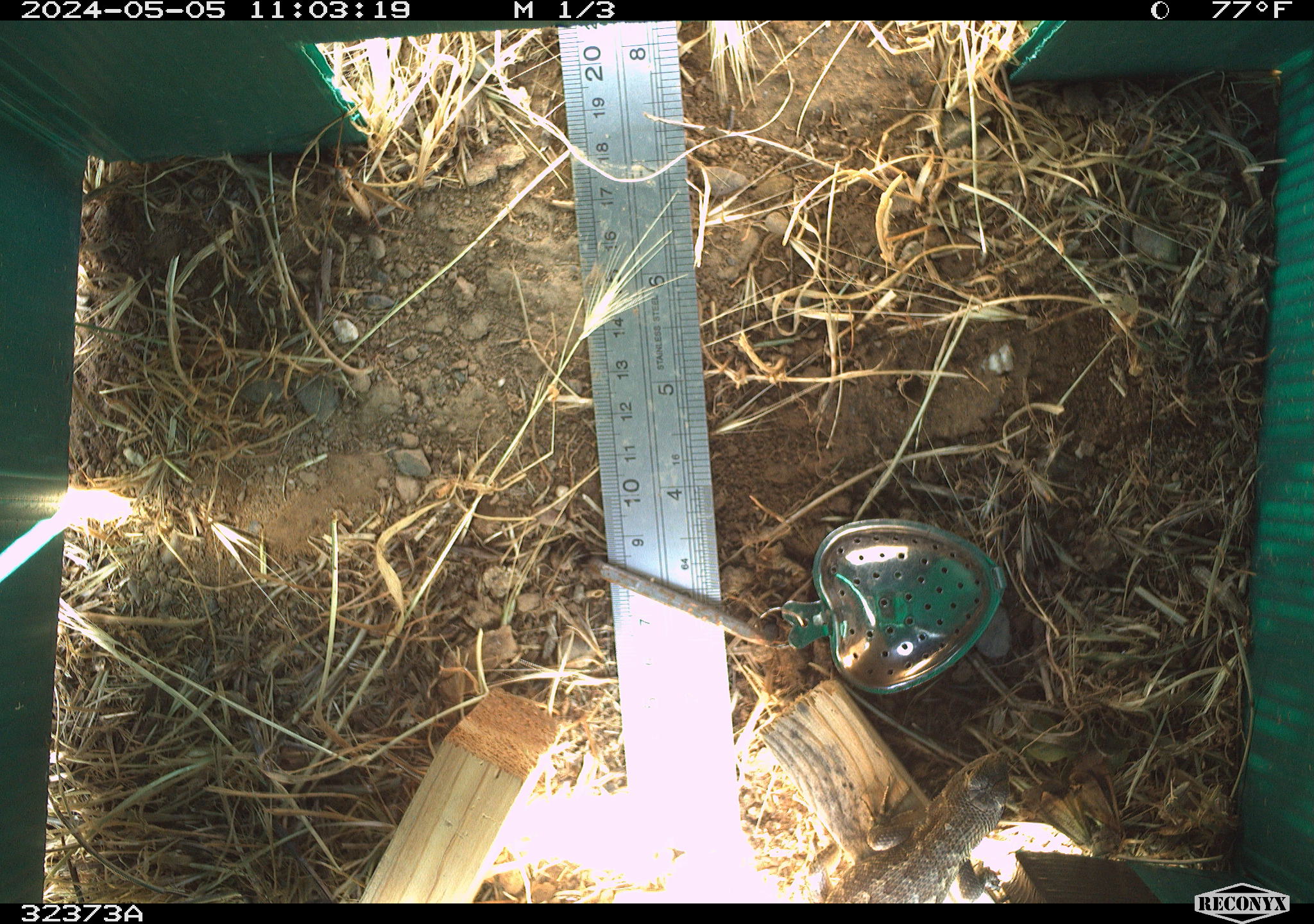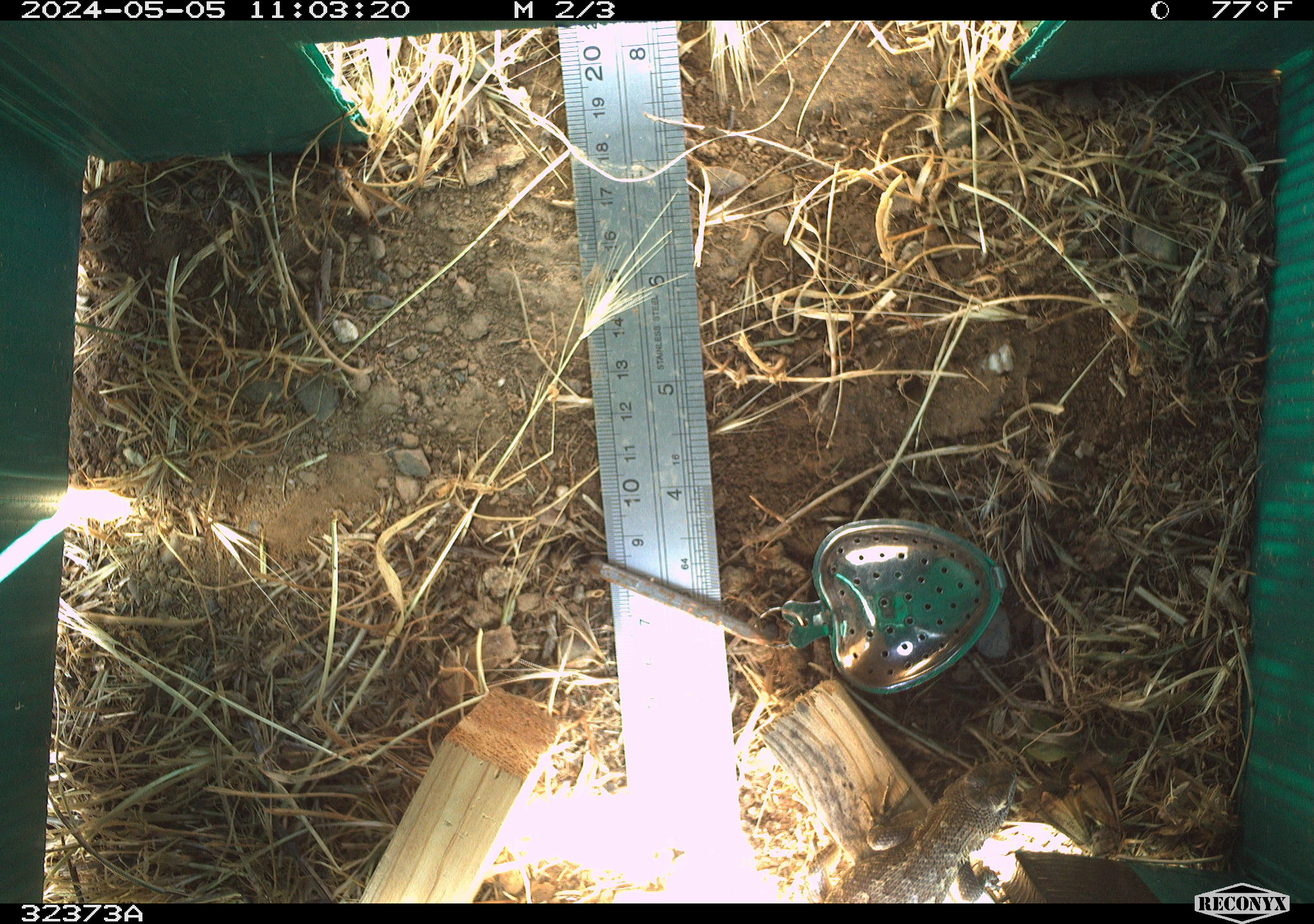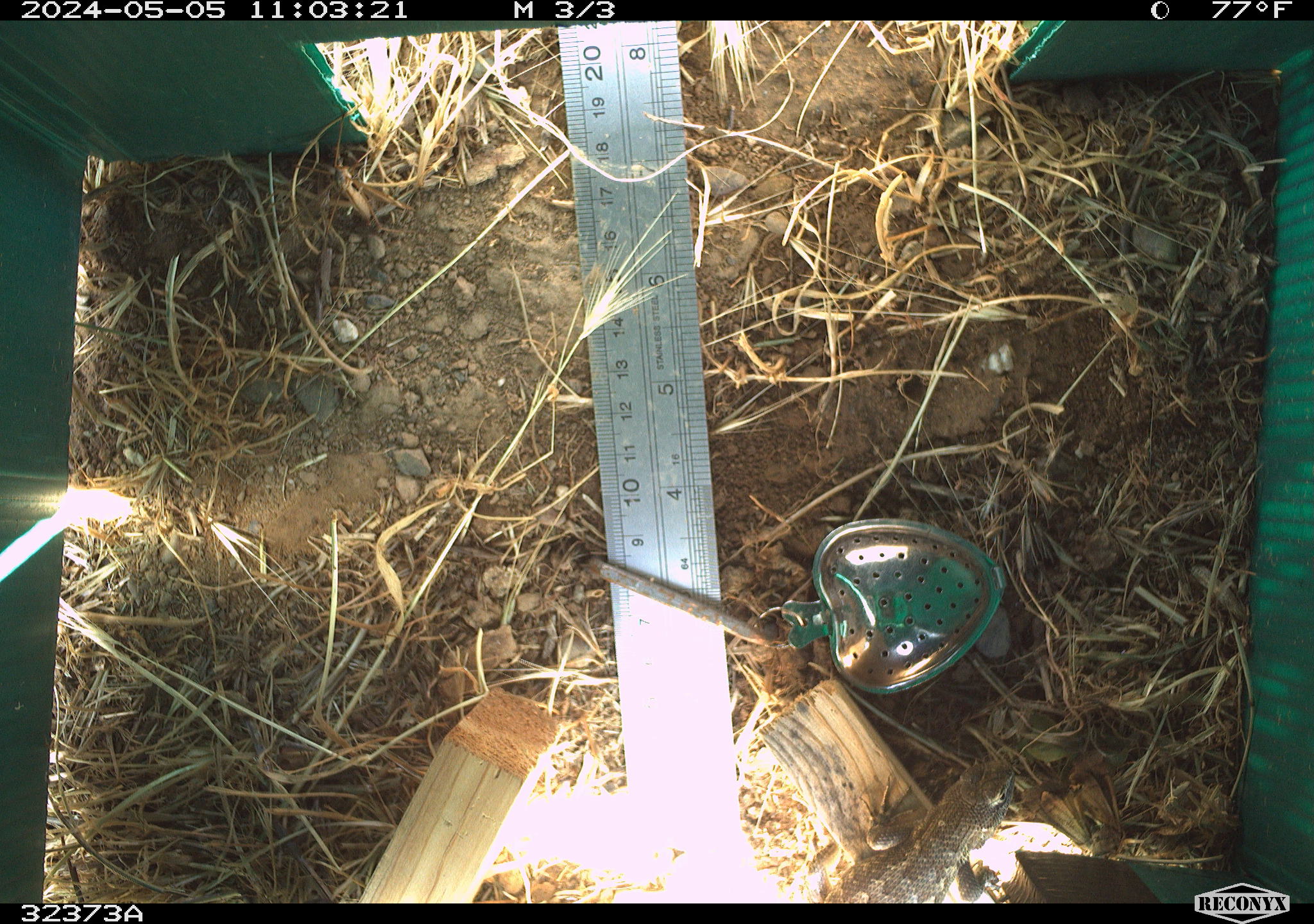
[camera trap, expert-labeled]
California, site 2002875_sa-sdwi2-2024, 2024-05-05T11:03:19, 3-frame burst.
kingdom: Animalia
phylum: Chordata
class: Reptilia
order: Squamata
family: Phrynosomatidae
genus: Sceloporus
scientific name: Sceloporus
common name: spiny lizards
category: sceloporus species